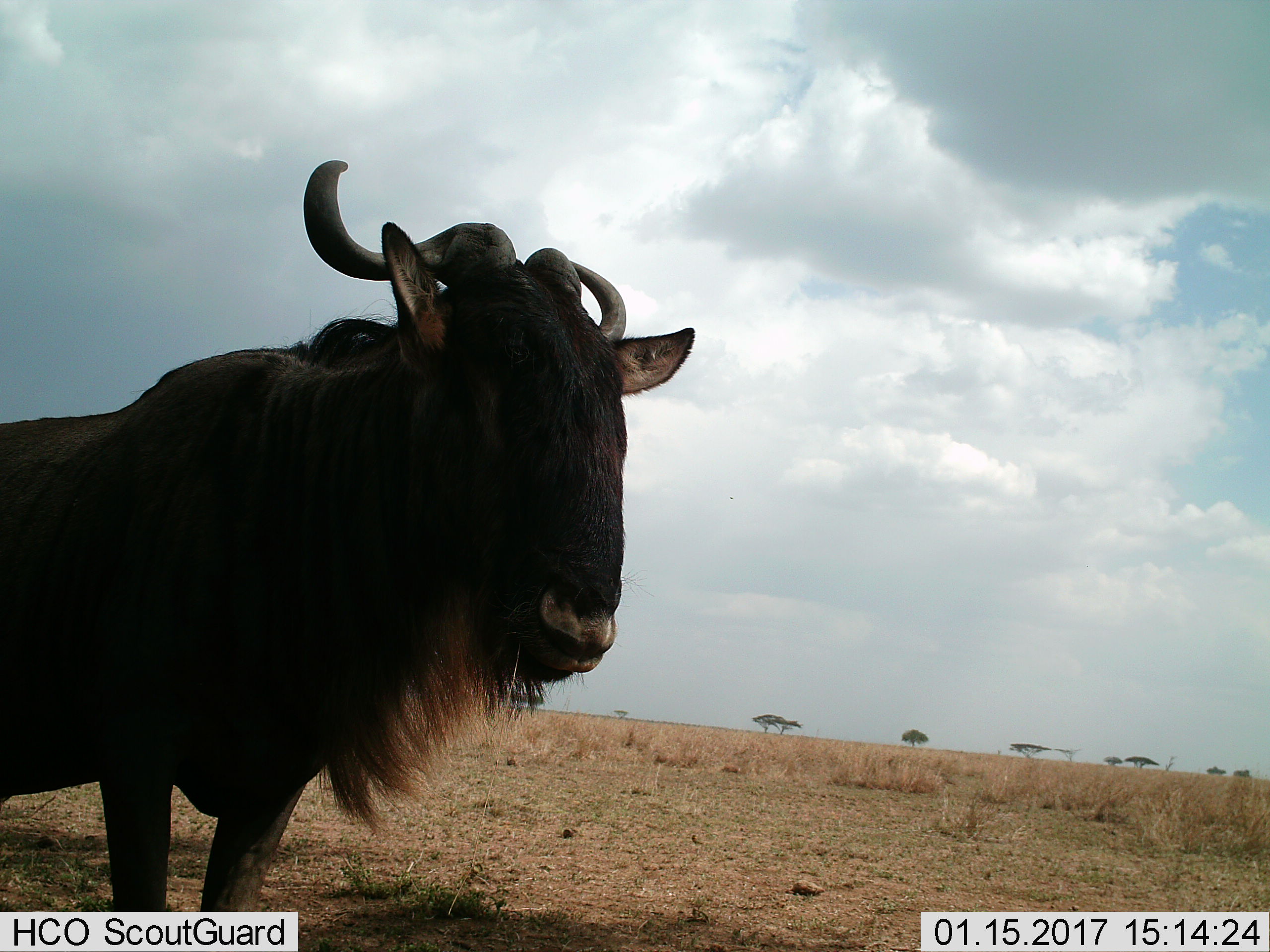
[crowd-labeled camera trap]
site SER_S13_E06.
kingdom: Animalia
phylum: Chordata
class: Mammalia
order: Artiodactyla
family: Bovidae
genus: Connochaetes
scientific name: Connochaetes taurinus taurinus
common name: blue wildebeest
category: wildebeestblue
Wildebeestblue (blue wildebeest) (Connochaetes taurinus taurinus), count 1. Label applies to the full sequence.